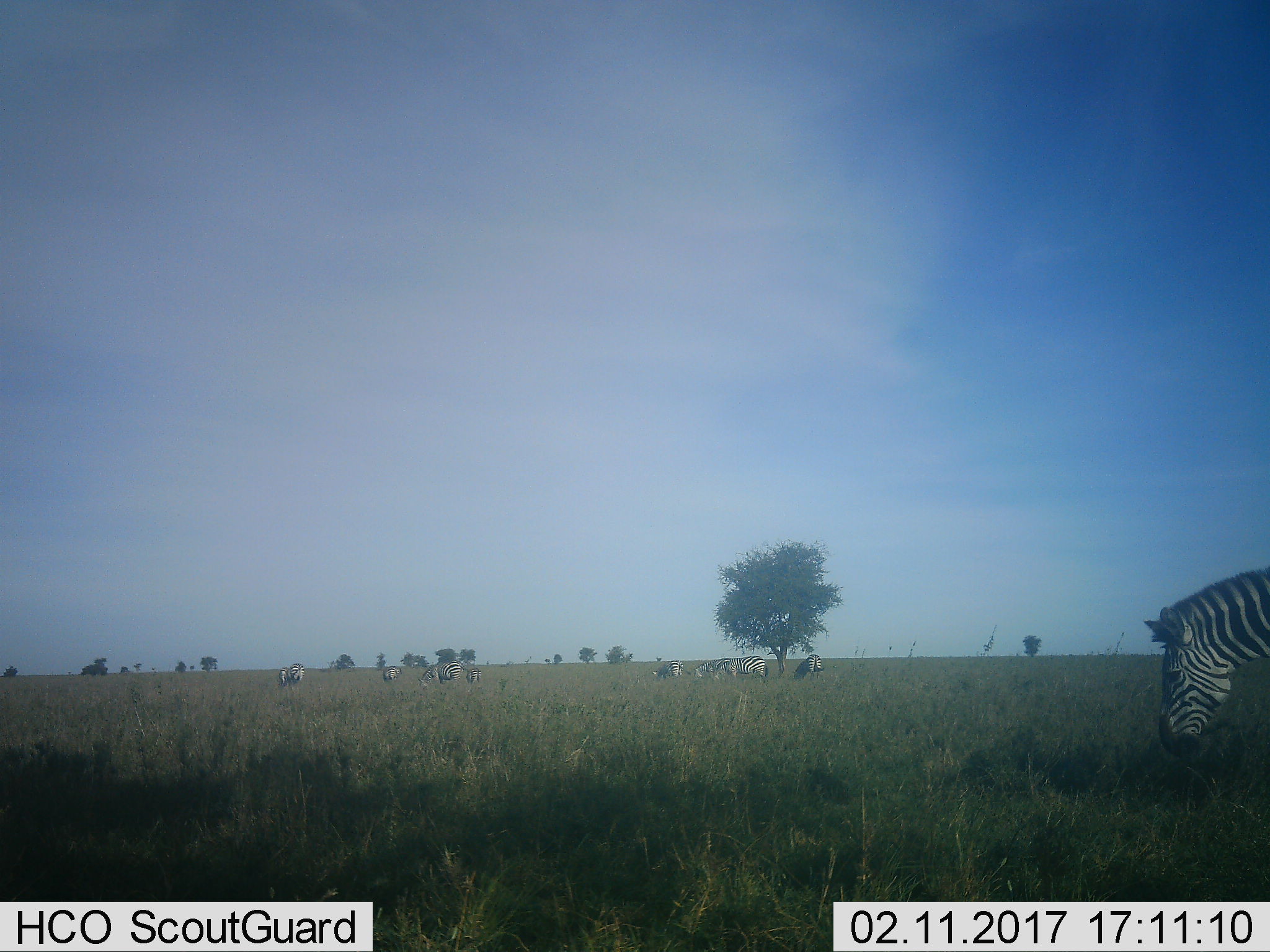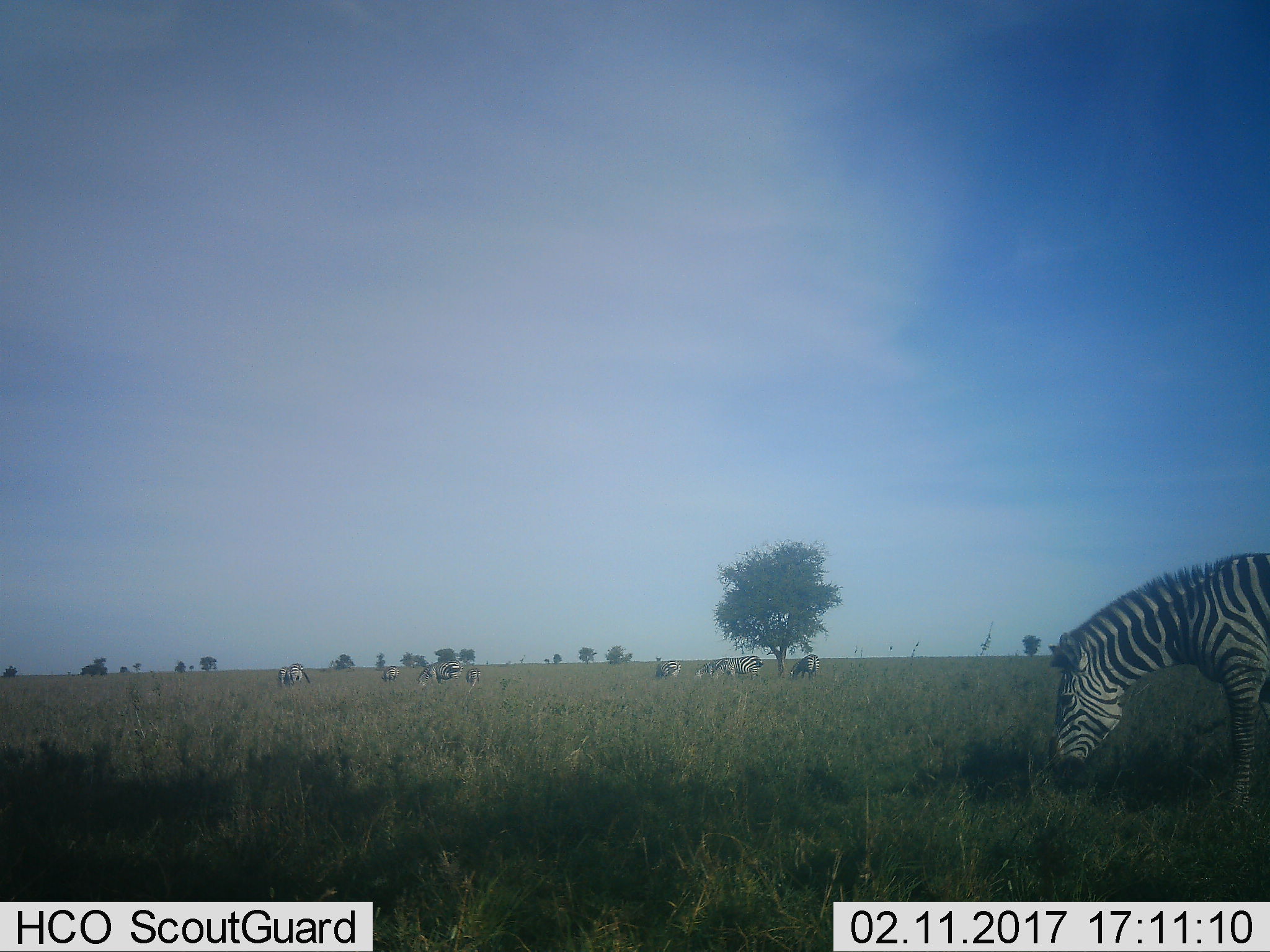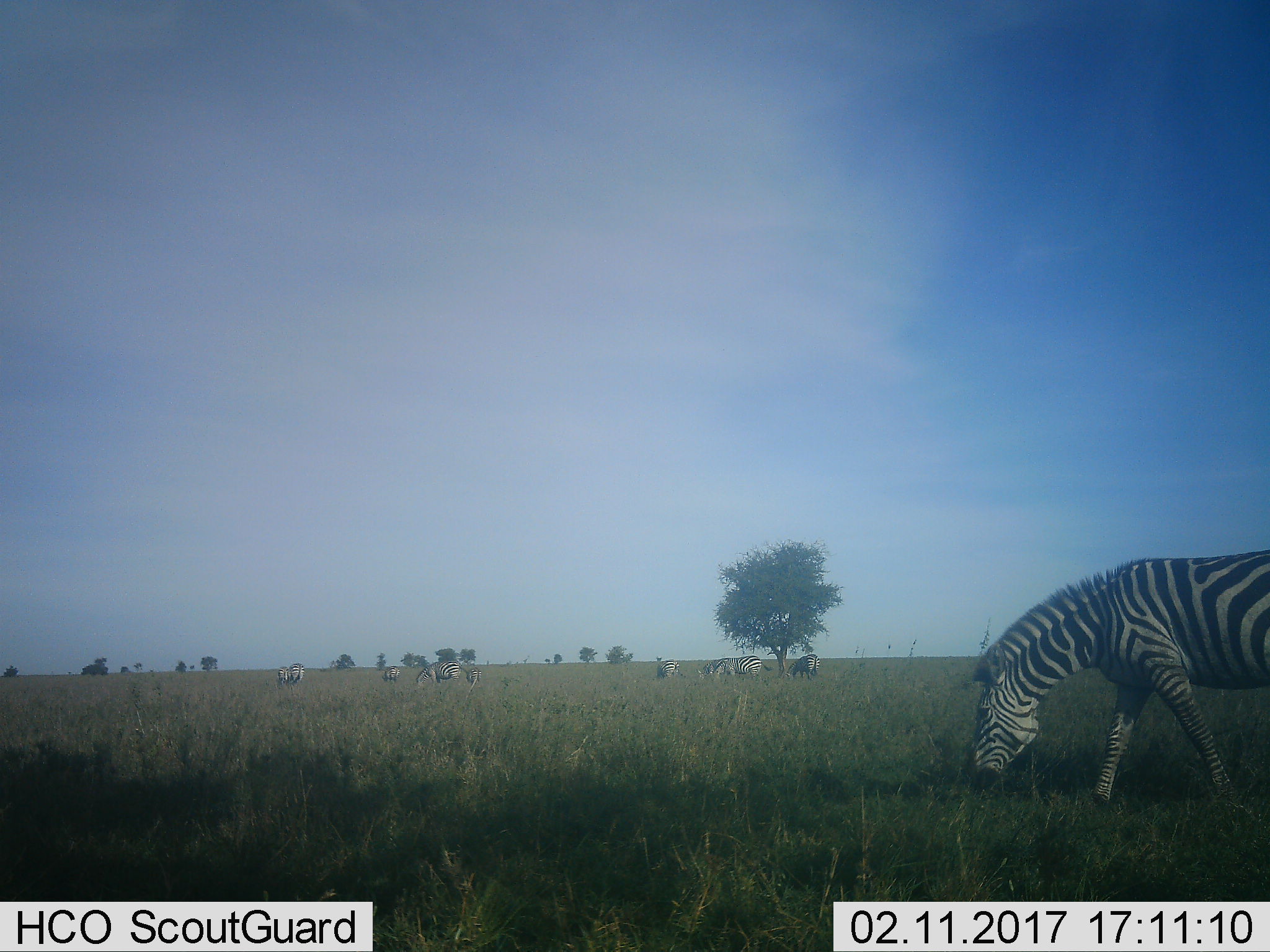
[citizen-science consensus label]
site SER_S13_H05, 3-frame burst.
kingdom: Animalia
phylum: Chordata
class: Mammalia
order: Perissodactyla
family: Equidae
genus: Equus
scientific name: Equus quagga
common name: plains zebra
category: zebraplains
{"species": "zebraplains (plains zebra) (Equus quagga)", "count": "8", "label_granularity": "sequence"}